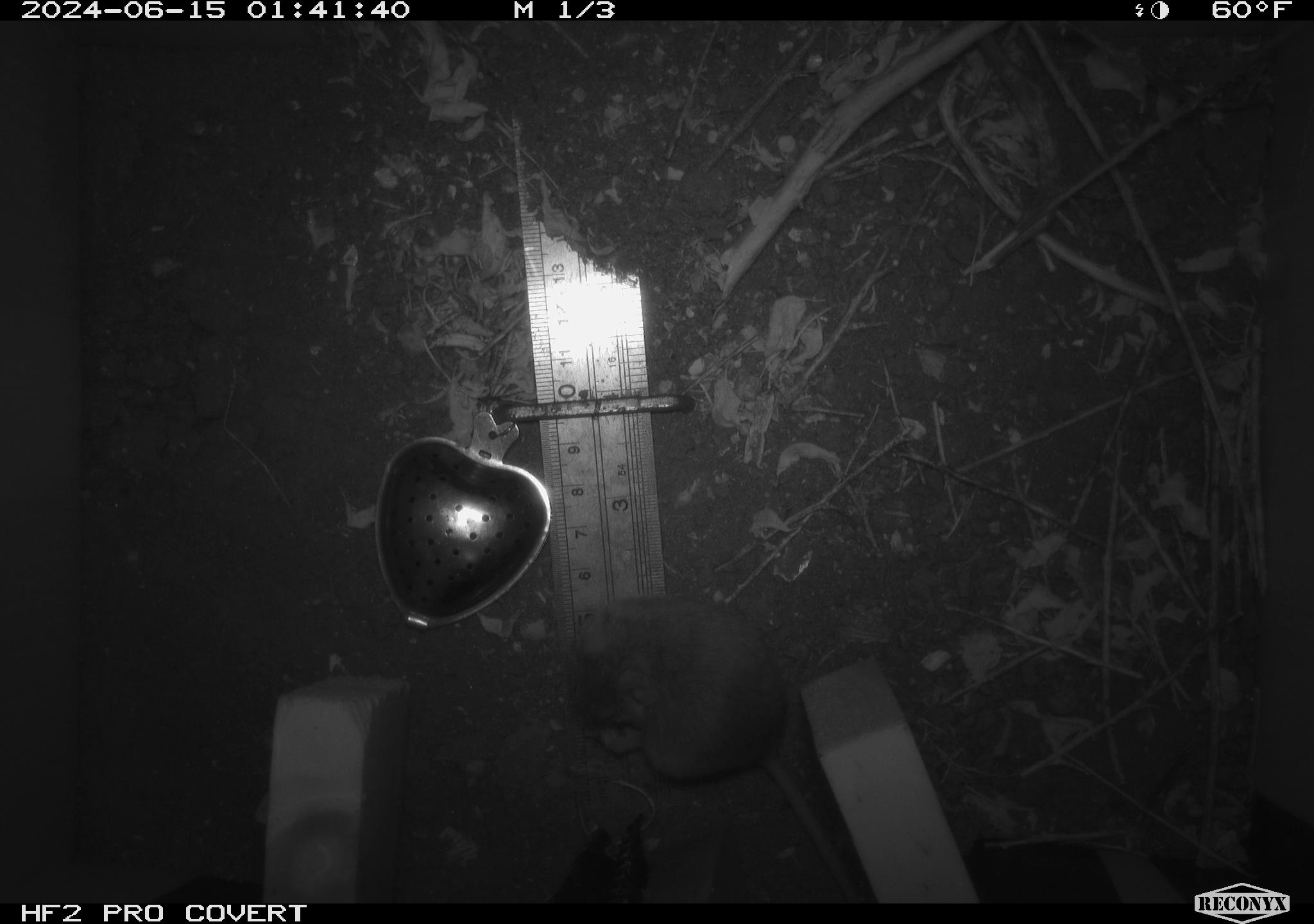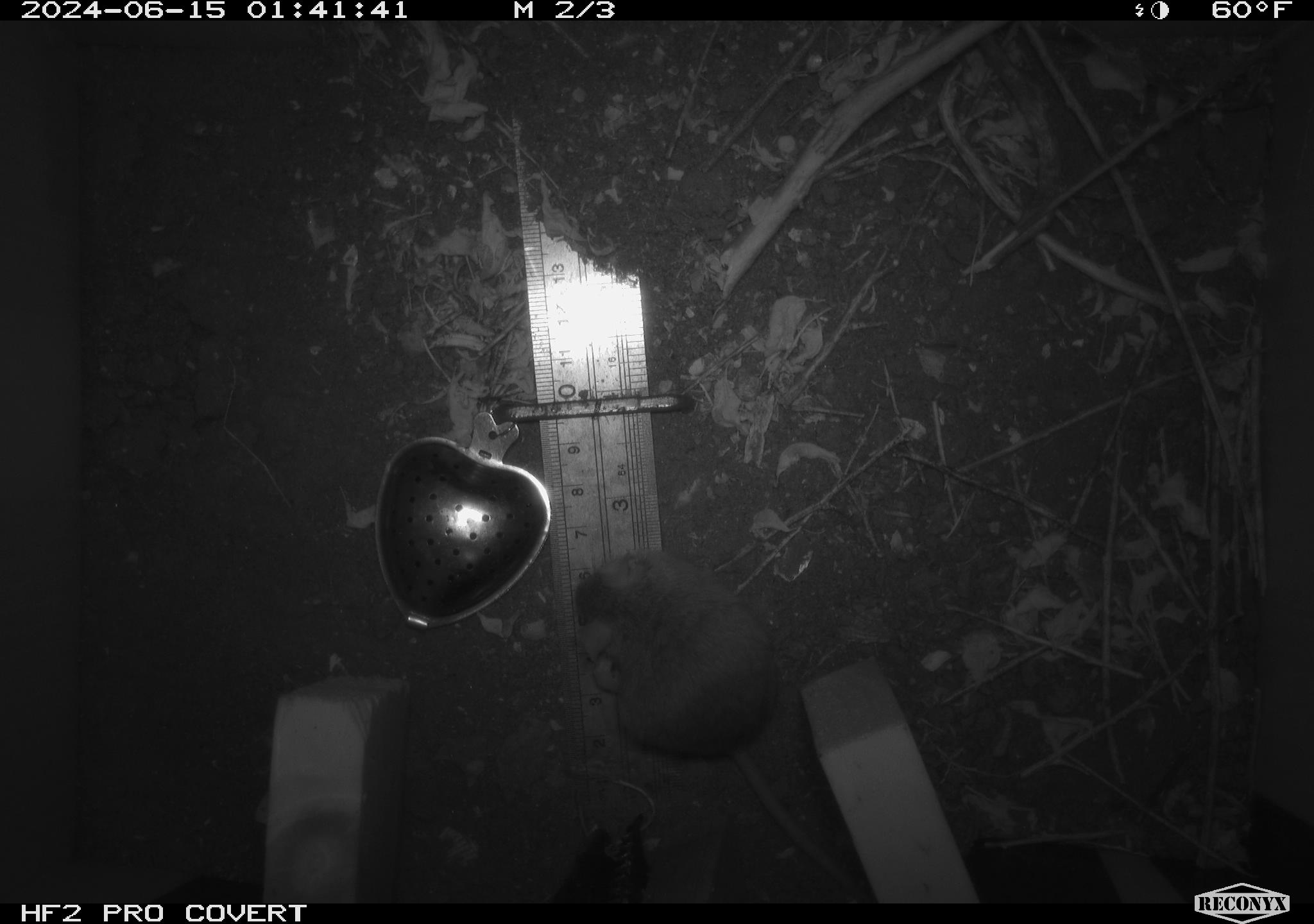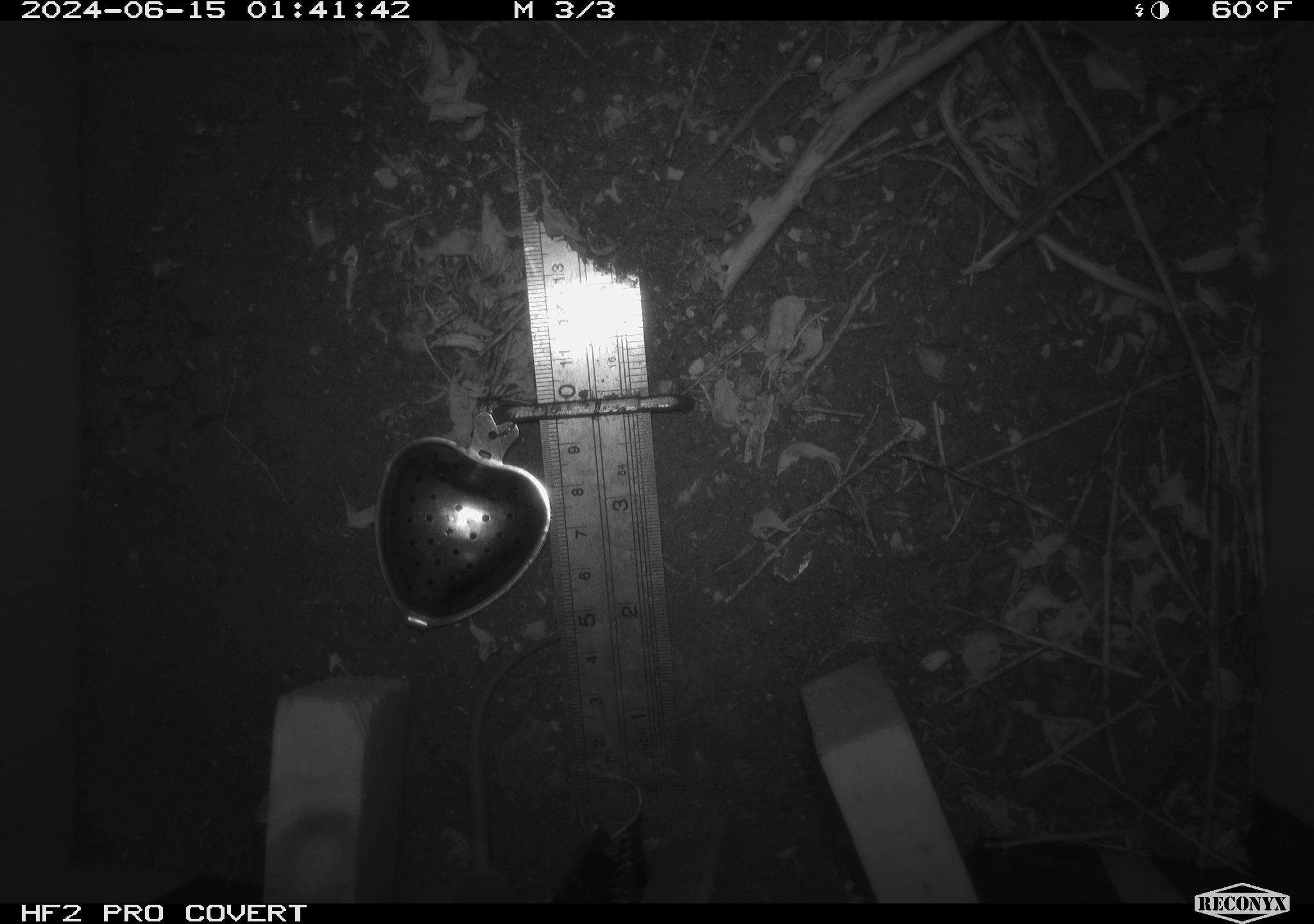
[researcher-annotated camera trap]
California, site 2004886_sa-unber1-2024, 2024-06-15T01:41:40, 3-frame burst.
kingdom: Animalia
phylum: Chordata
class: Mammalia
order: Rodentia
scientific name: Rodentia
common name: mouse species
Mouse species (Rodentia).